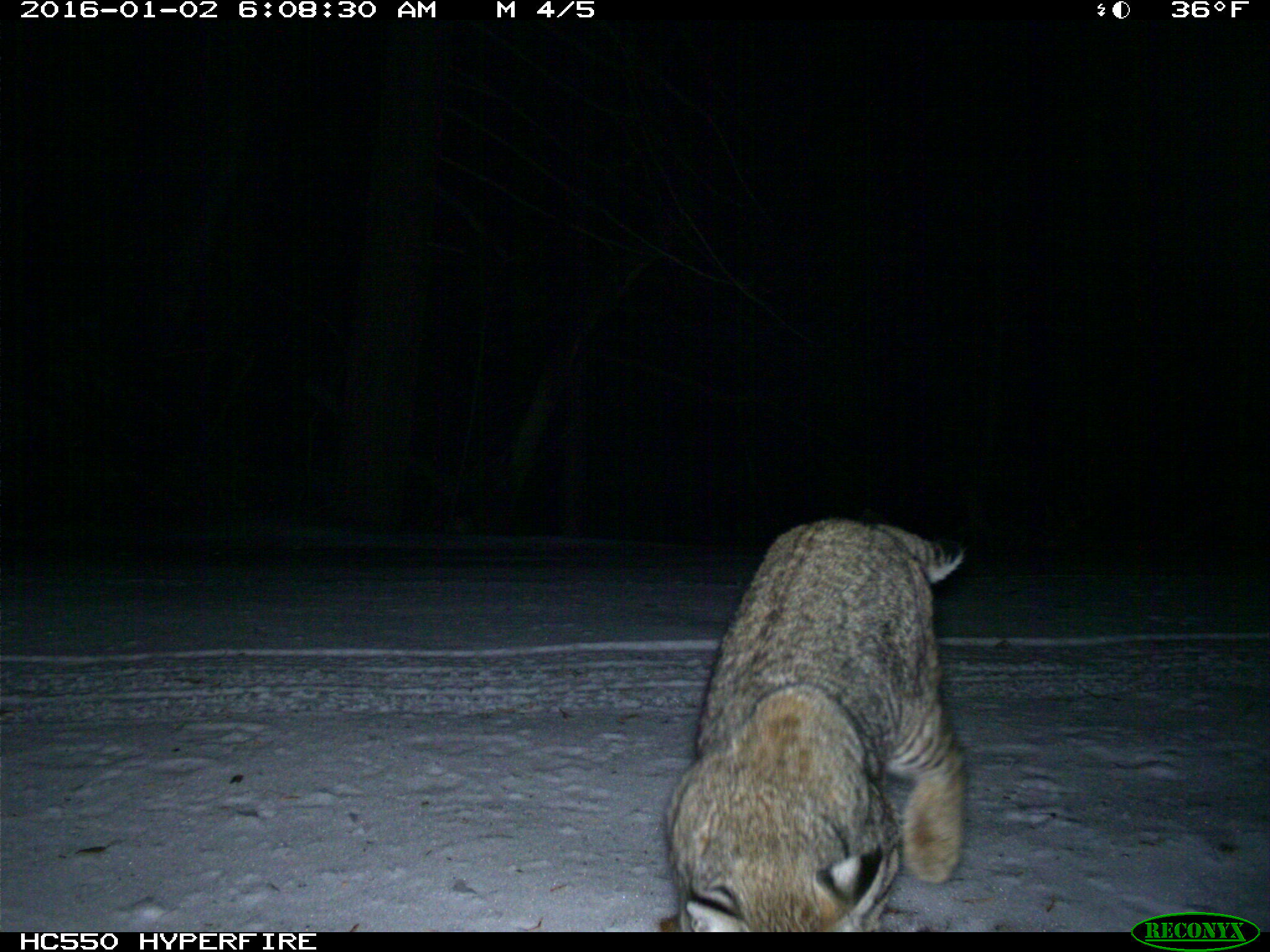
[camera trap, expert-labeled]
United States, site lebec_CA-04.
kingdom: Animalia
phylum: Chordata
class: Mammalia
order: Carnivora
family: Felidae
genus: Lynx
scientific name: Lynx rufus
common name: bobcat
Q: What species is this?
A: Lynx rufus (bobcat).